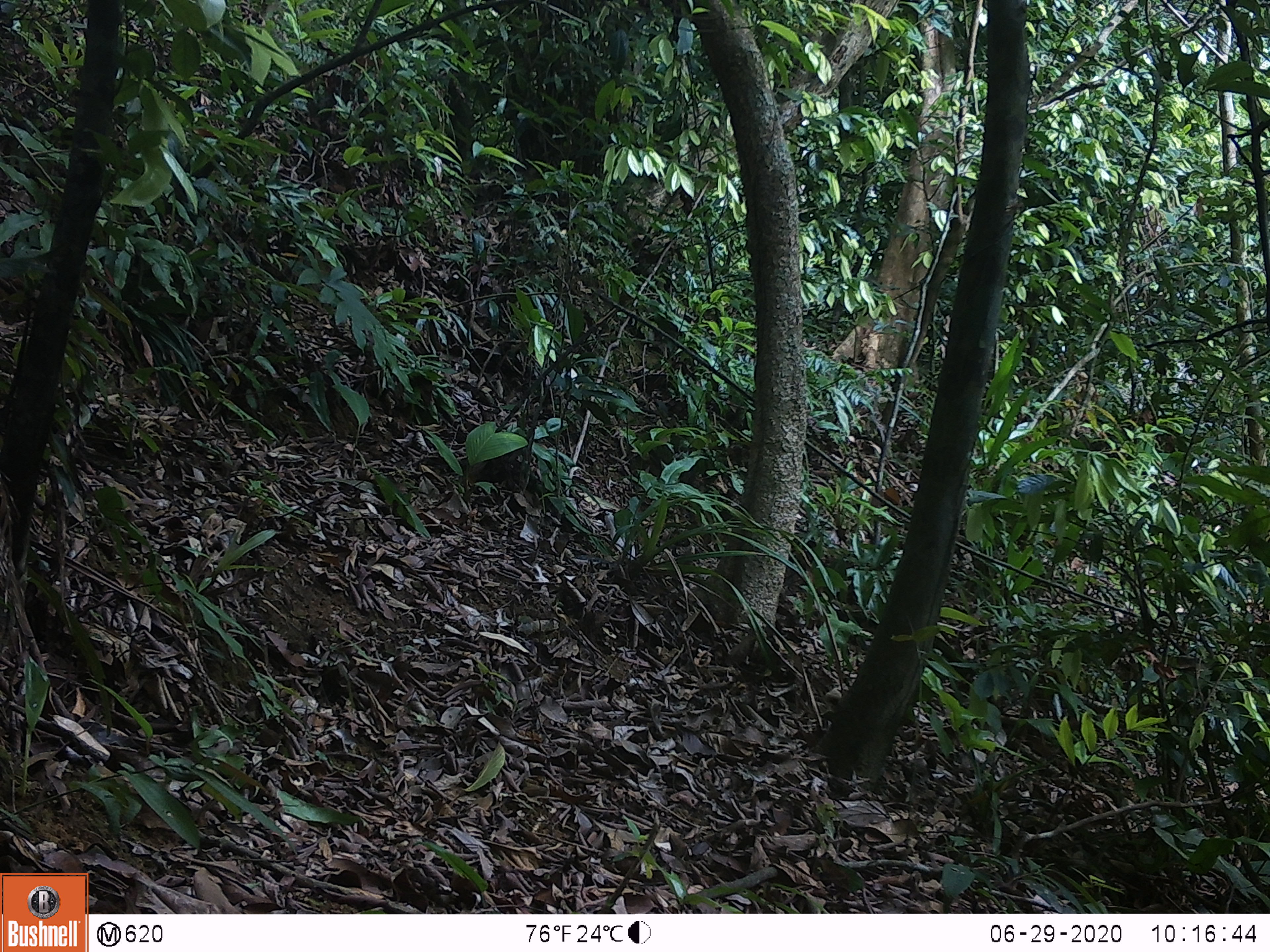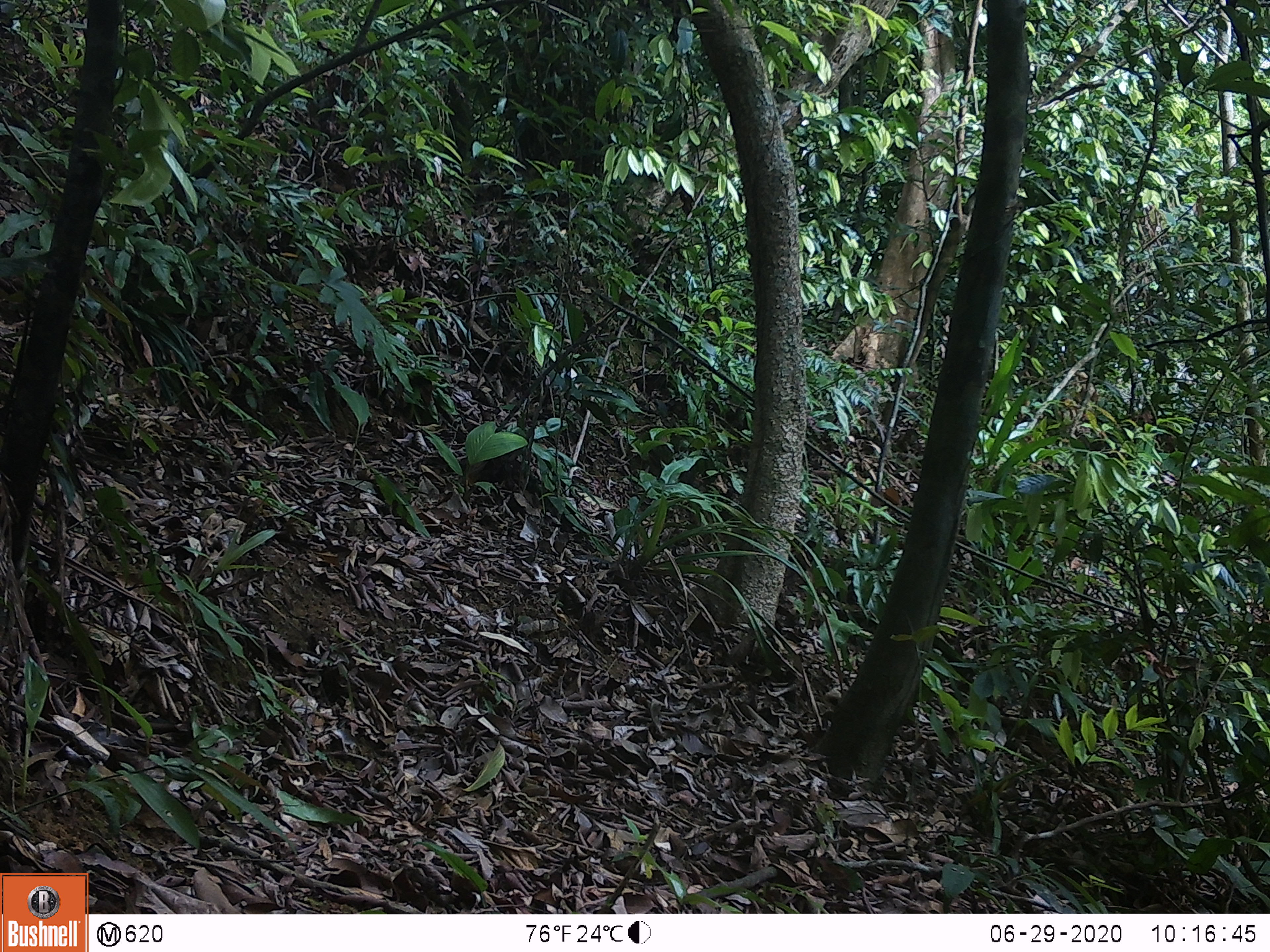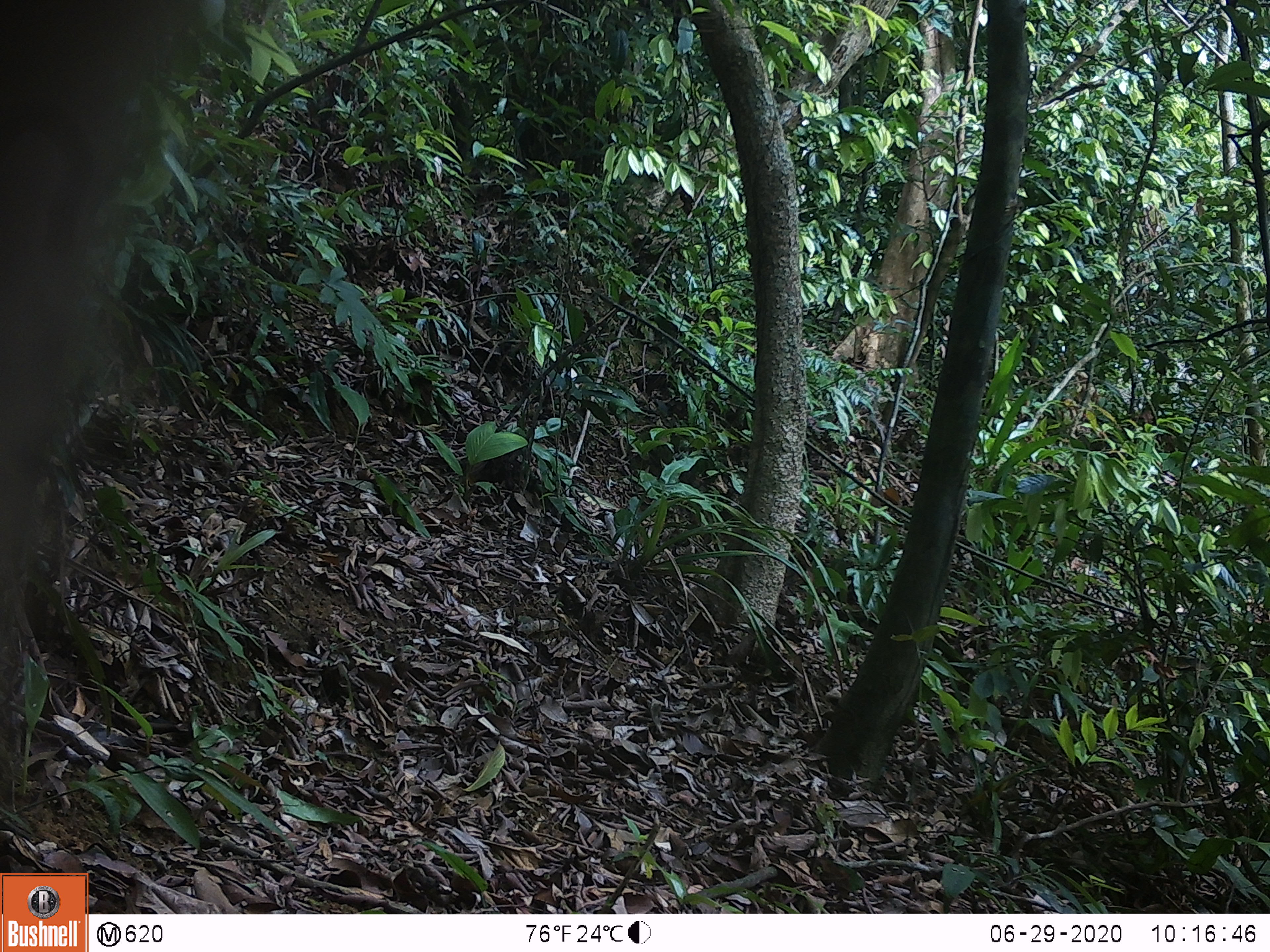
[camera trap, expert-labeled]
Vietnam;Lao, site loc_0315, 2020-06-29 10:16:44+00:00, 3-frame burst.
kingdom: Animalia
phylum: Chordata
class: Mammalia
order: Primates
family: Cercopithecidae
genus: Macaca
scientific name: Macaca nemestrina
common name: pig-tailed macaque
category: pig tailed macaque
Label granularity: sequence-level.